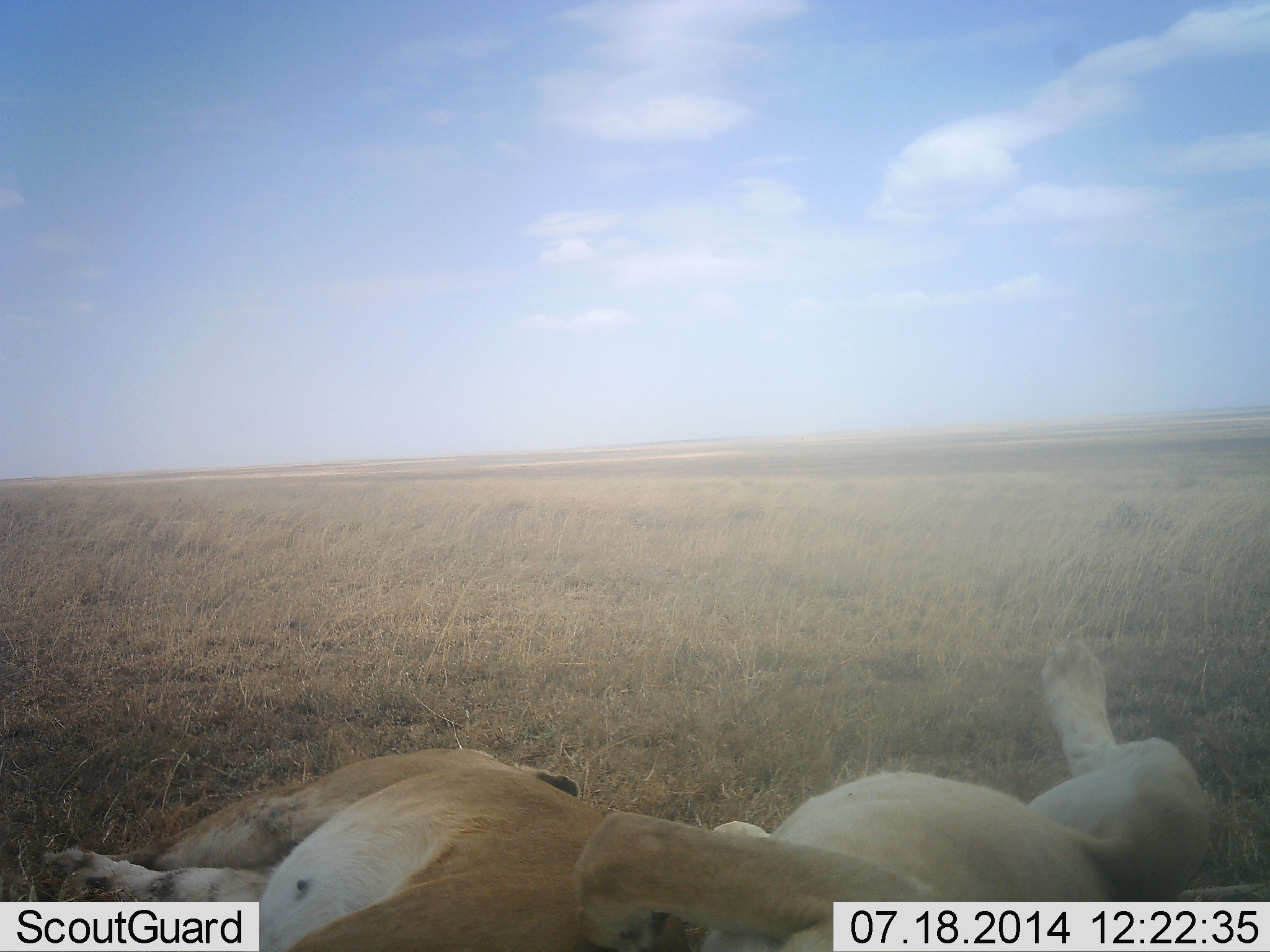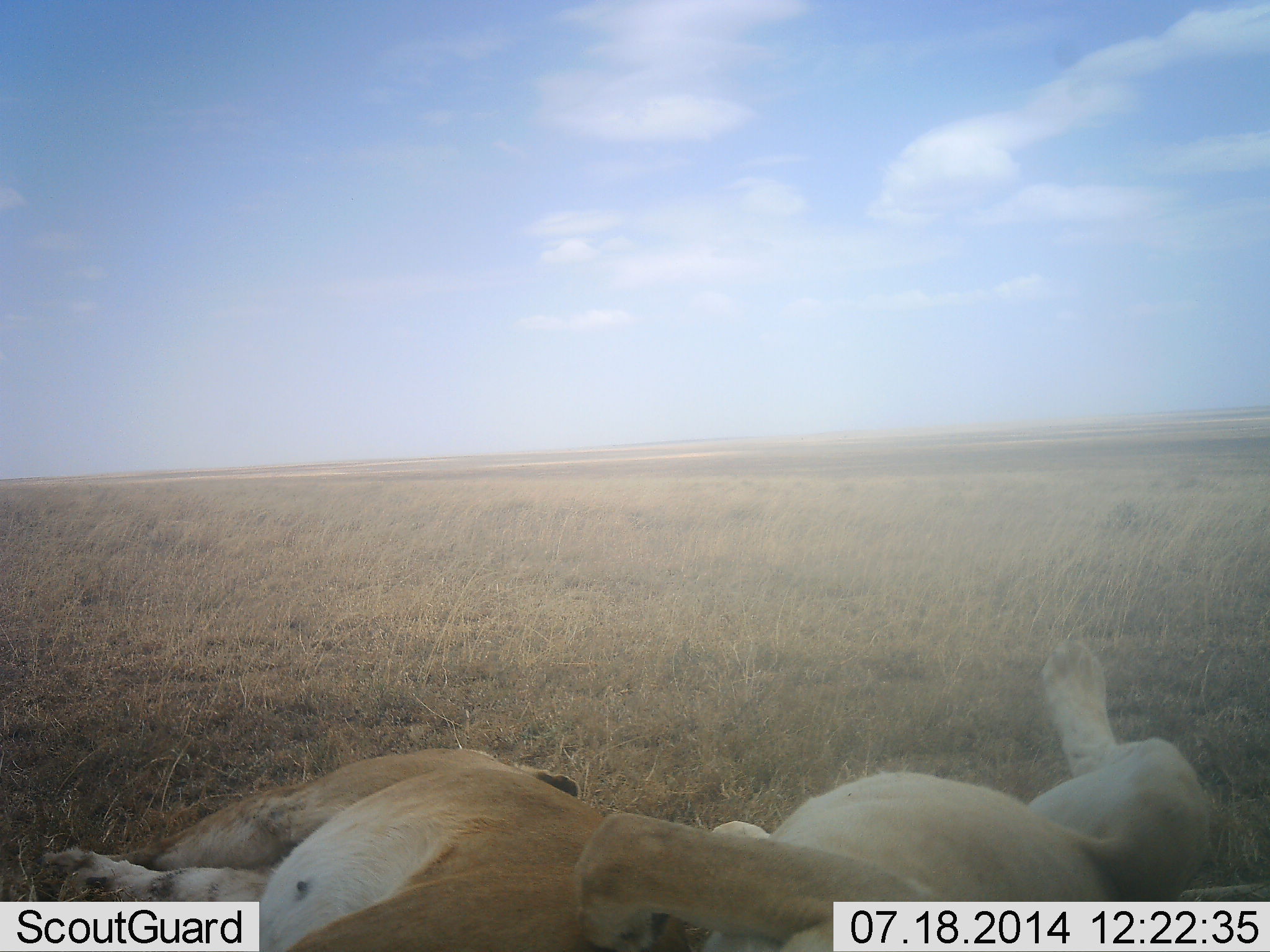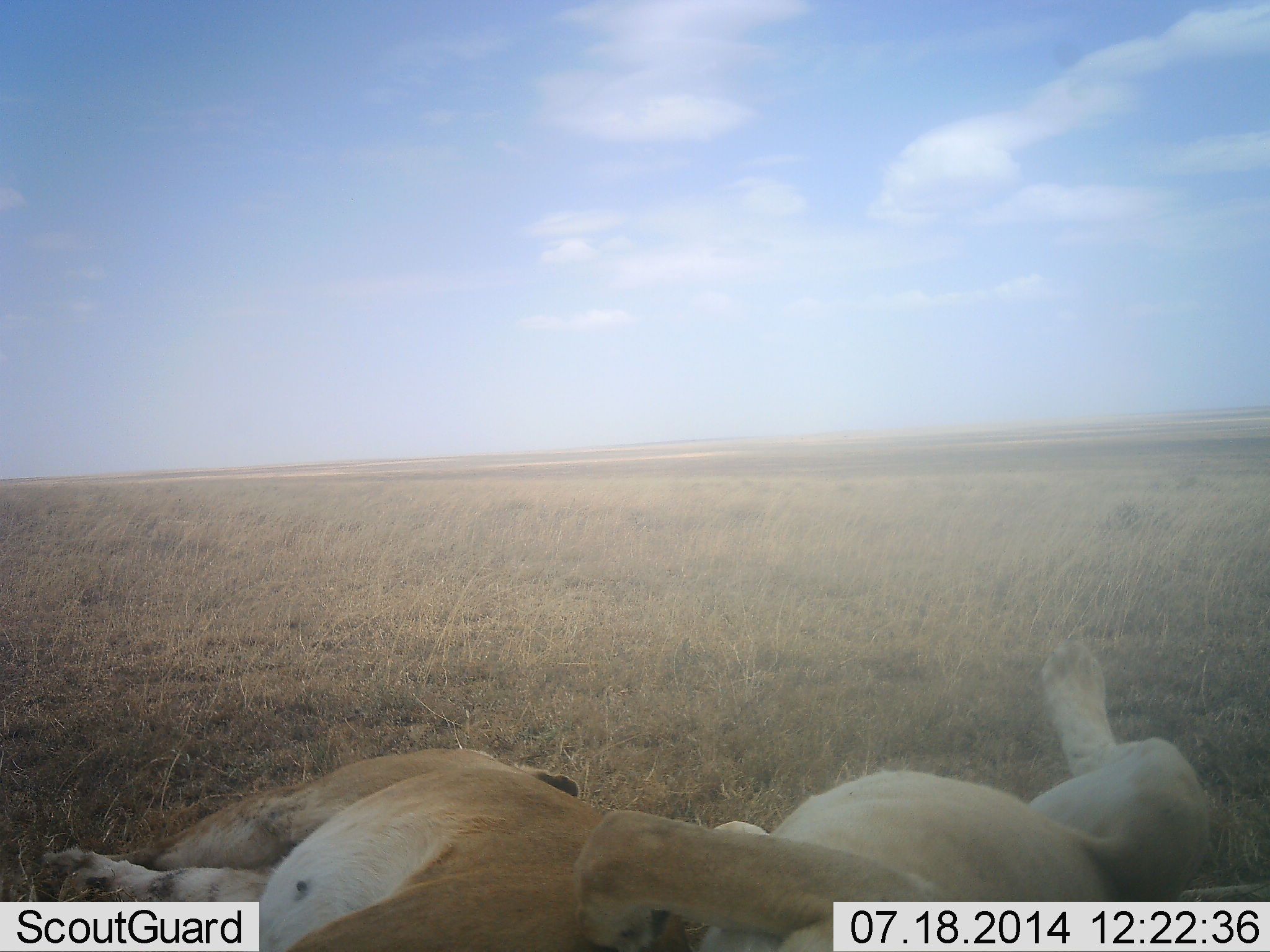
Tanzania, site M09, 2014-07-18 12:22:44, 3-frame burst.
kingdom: Animalia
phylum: Chordata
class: Mammalia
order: Carnivora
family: Felidae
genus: Panthera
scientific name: Panthera leo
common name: lion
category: lionfemale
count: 2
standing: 0%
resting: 100%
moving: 0%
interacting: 0%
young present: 0%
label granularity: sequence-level